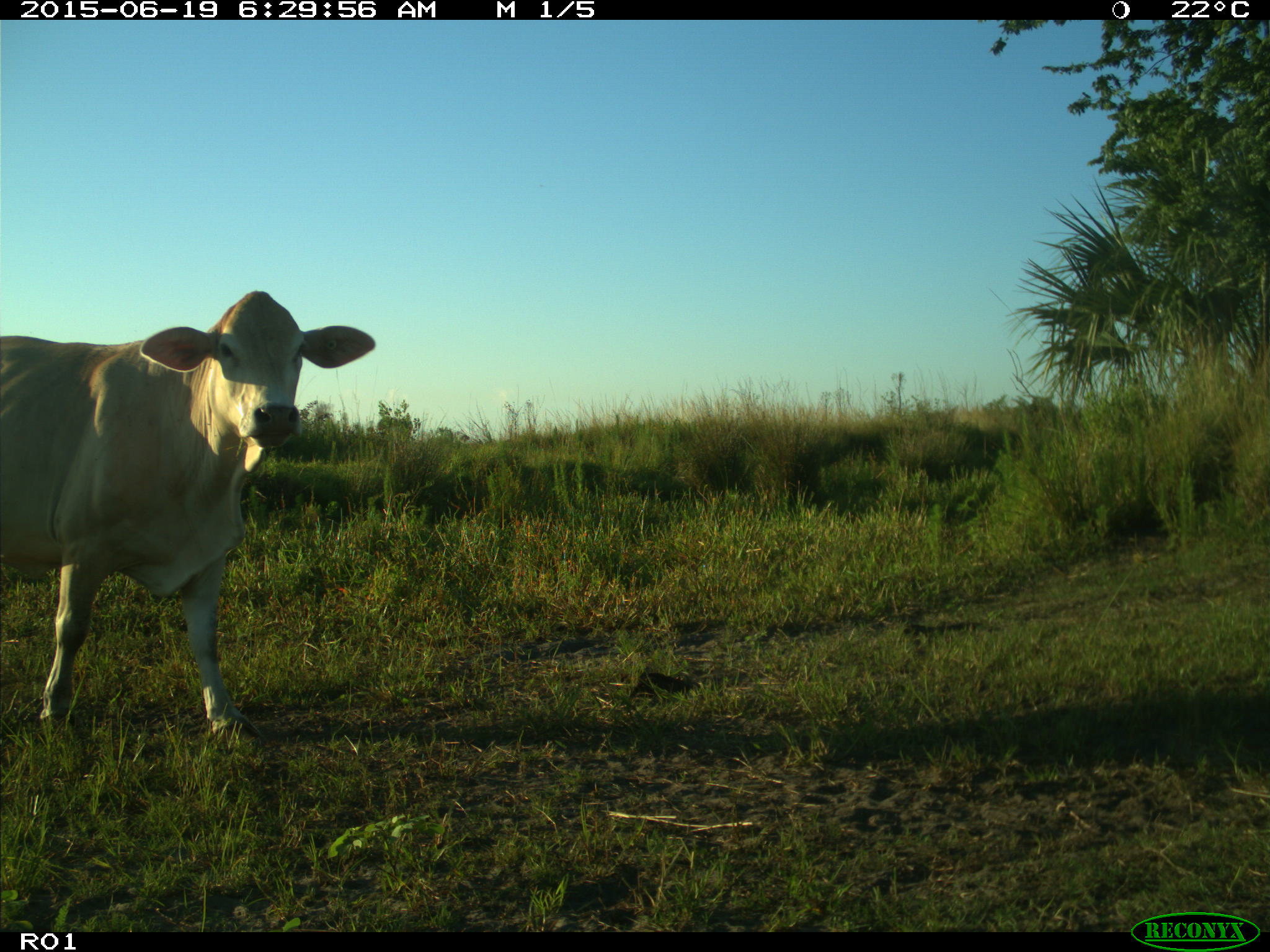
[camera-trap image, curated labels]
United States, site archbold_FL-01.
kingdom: Animalia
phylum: Chordata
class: Mammalia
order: Artiodactyla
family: Bovidae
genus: Bos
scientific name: Bos taurus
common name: domestic cow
Bos taurus (domestic cow).